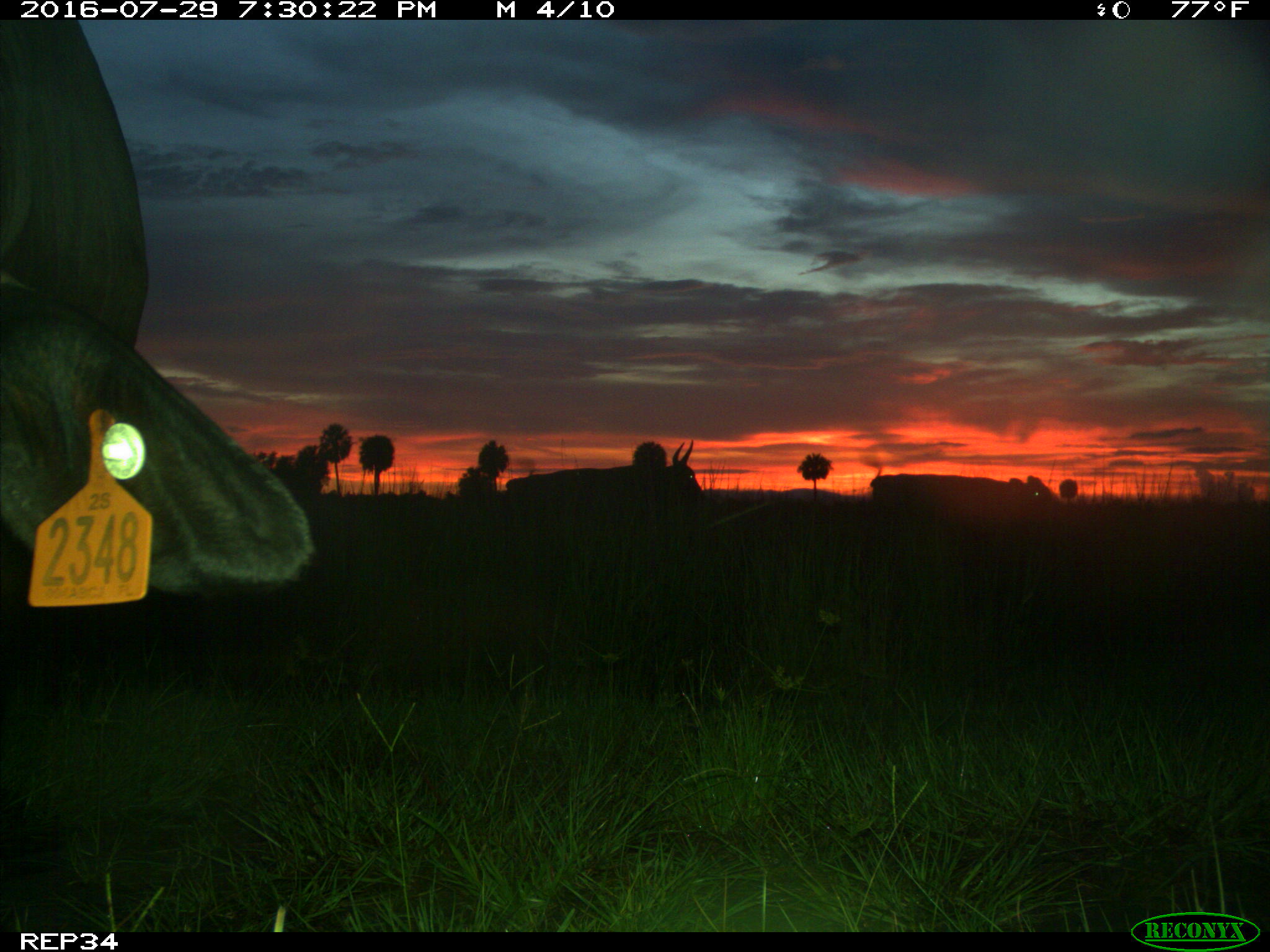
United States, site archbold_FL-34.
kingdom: Animalia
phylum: Chordata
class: Mammalia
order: Artiodactyla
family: Bovidae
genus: Bos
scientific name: Bos taurus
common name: domestic cow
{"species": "Bos taurus (domestic cow)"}